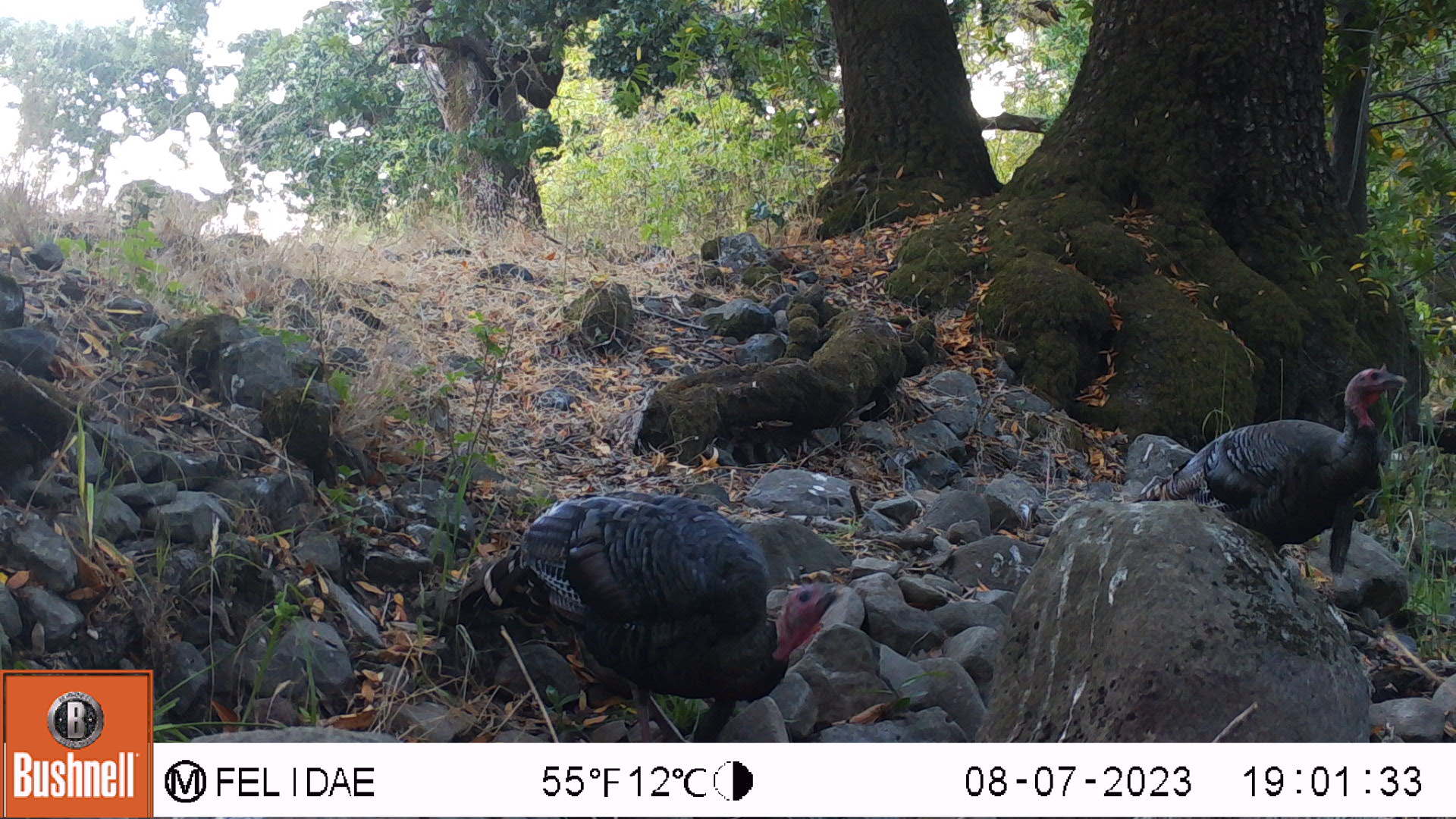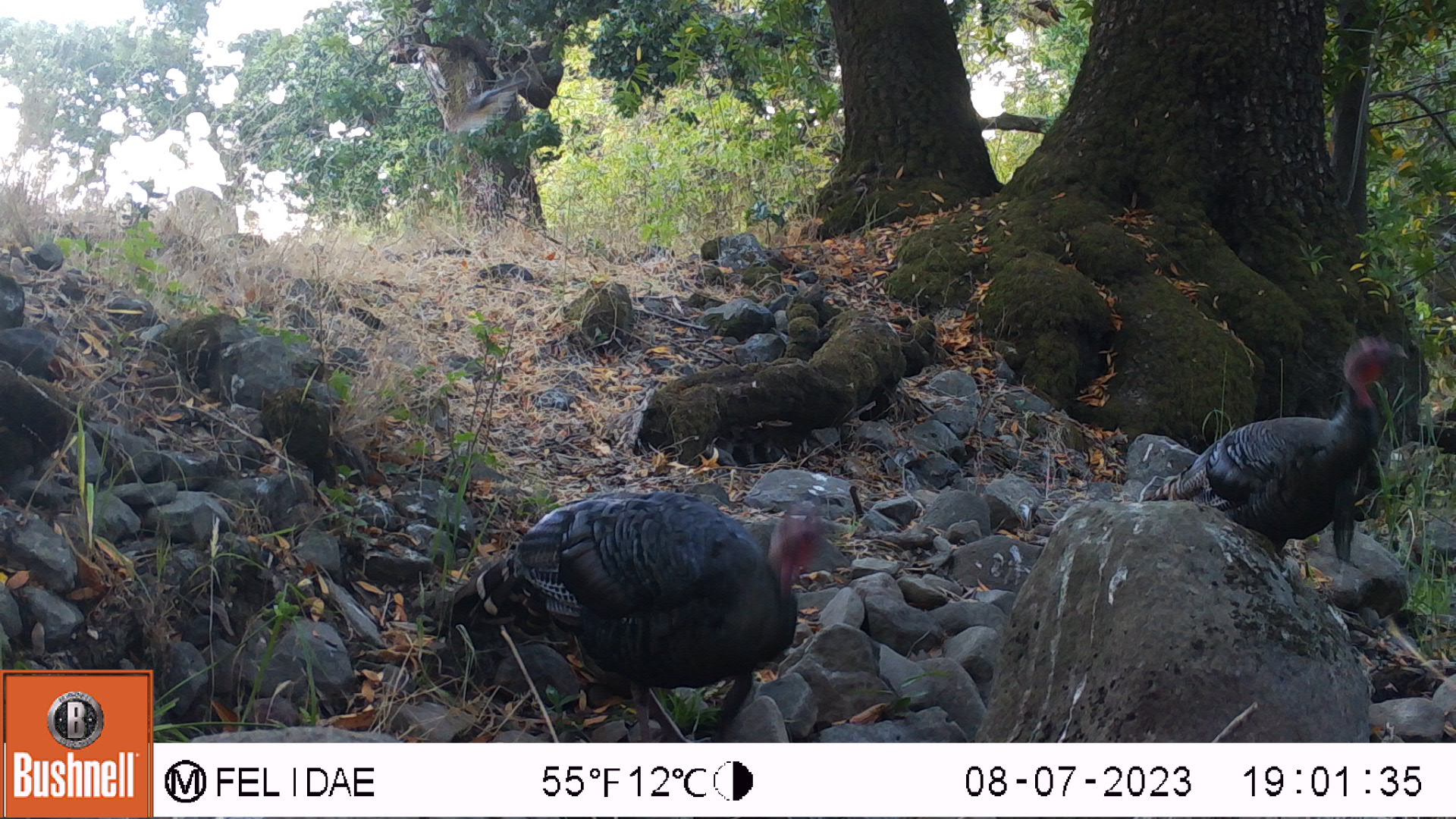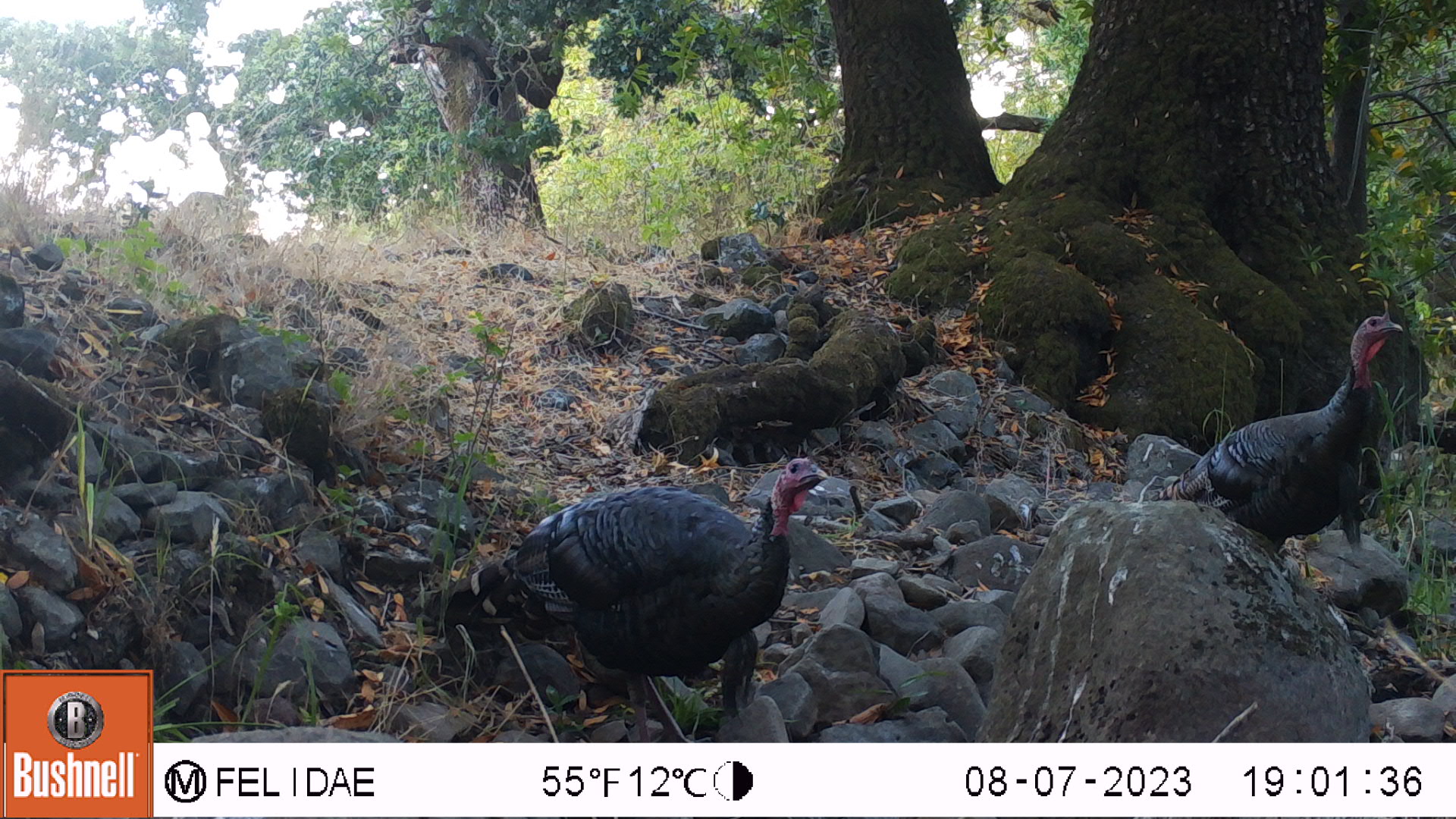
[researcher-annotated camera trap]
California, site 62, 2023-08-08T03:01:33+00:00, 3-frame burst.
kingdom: Animalia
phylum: Chordata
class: Aves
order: Galliformes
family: Phasianidae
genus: Meleagris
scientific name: Meleagris gallopavo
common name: turkey